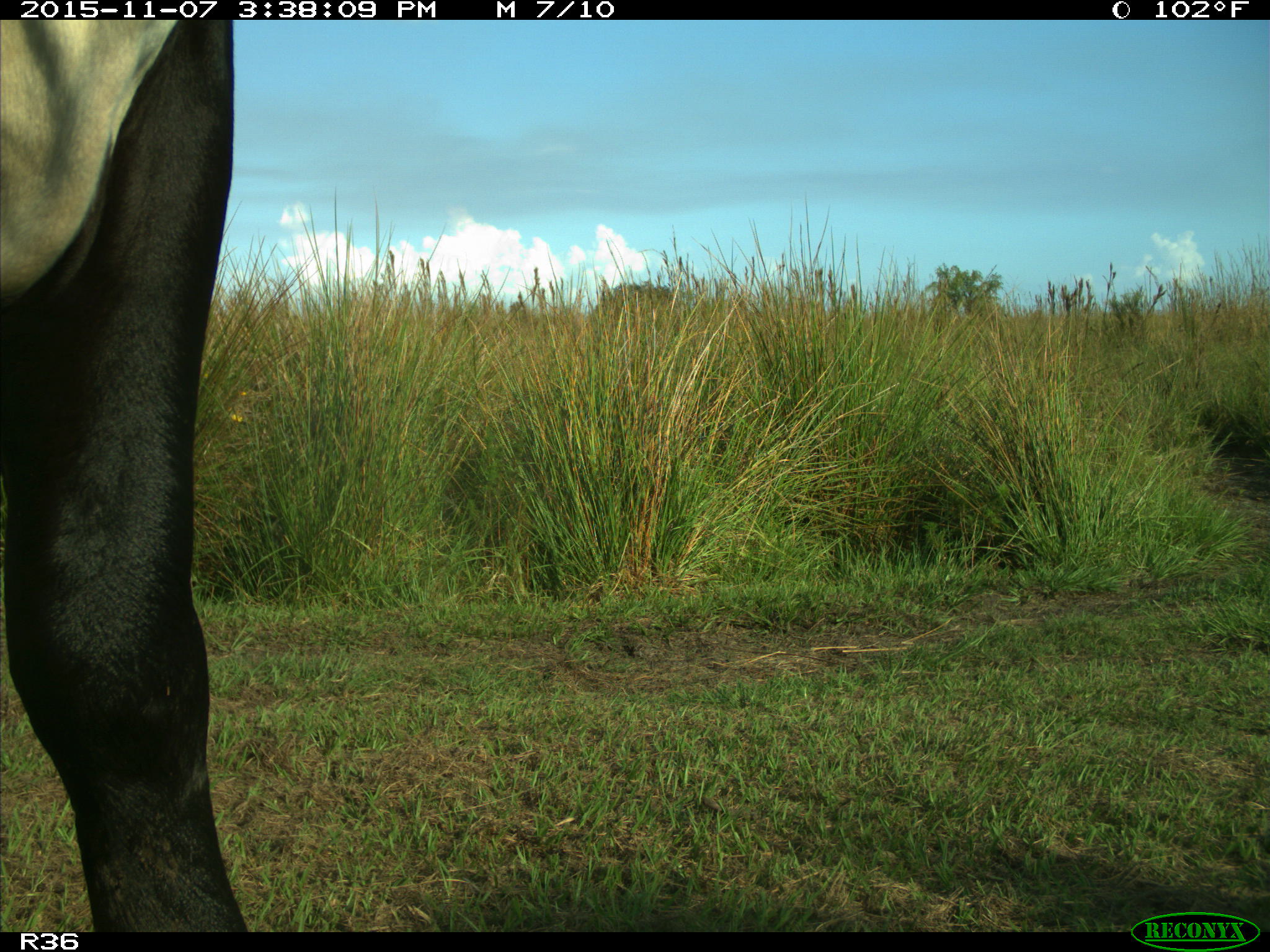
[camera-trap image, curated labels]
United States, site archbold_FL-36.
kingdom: Animalia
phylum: Chordata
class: Mammalia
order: Artiodactyla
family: Bovidae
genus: Bos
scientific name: Bos taurus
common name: domestic cow